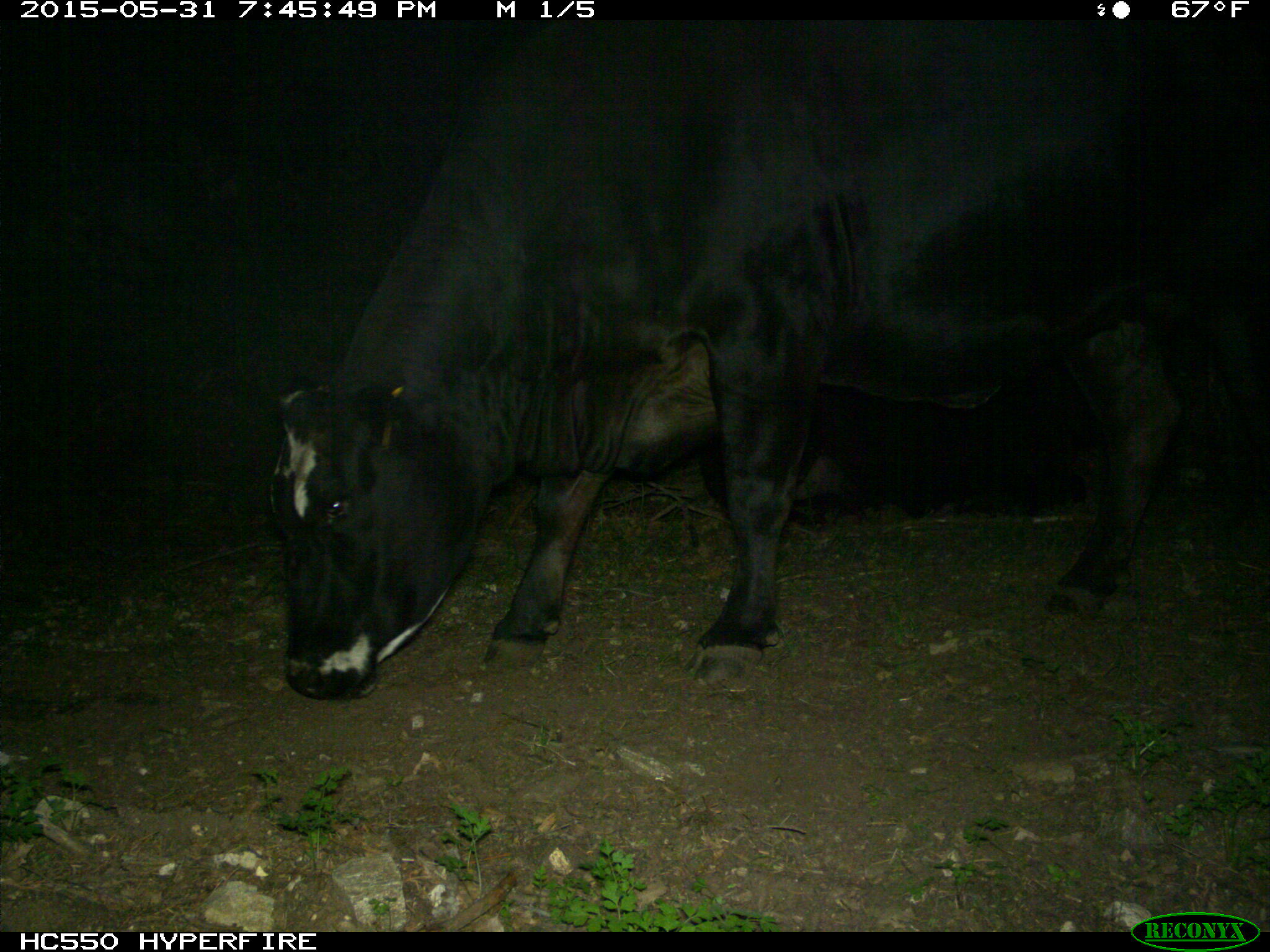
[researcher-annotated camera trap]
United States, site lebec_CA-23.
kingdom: Animalia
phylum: Chordata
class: Mammalia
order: Artiodactyla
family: Bovidae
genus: Bos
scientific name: Bos taurus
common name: domestic cow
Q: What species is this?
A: Bos taurus (domestic cow).